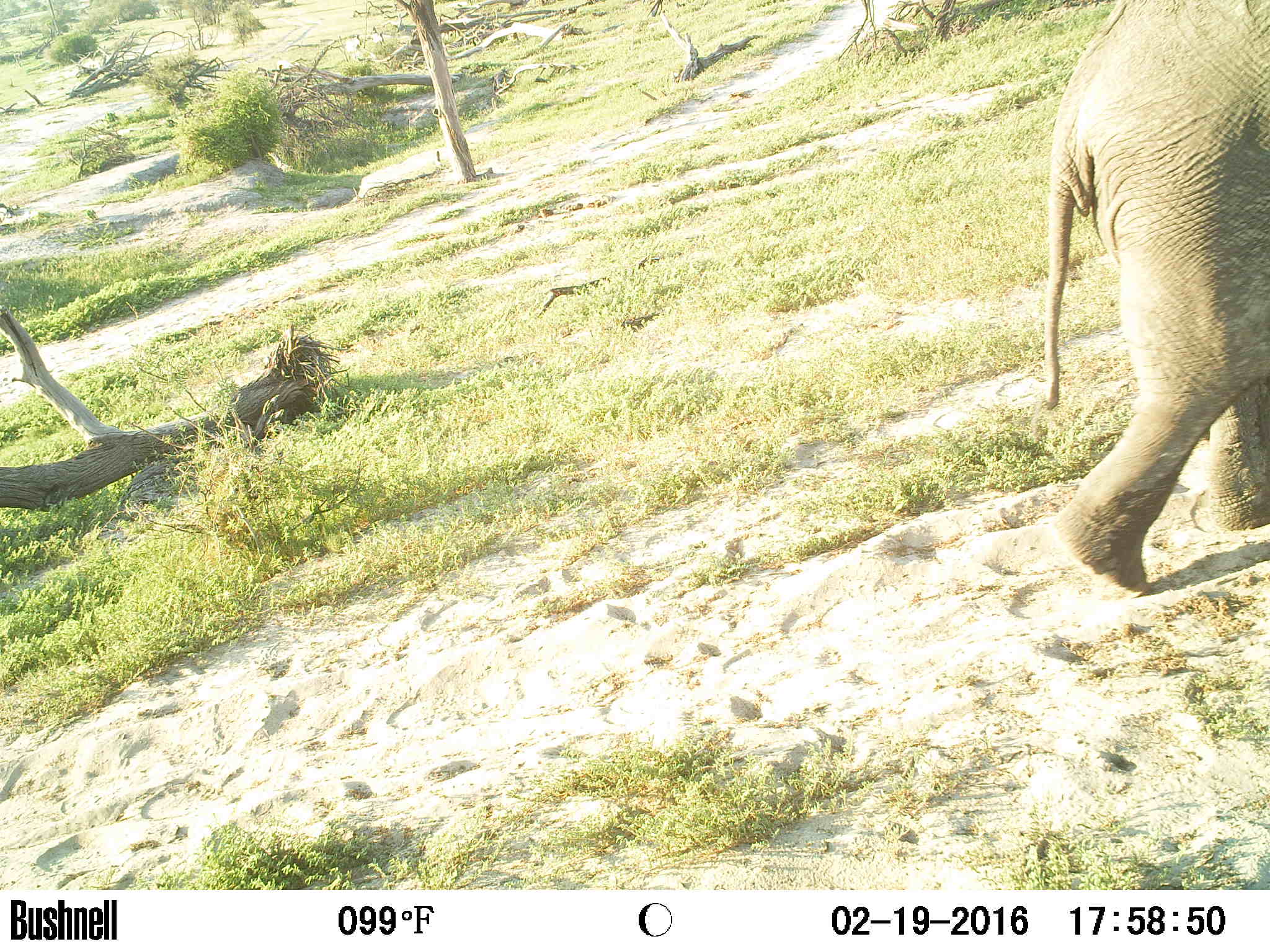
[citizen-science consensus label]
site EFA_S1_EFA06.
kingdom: Animalia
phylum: Chordata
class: Mammalia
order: Proboscidea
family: Elephantidae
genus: Loxodonta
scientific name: Loxodonta africana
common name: african bush elephant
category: elephant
Elephant (african bush elephant) (Loxodonta africana), count 1. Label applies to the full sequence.